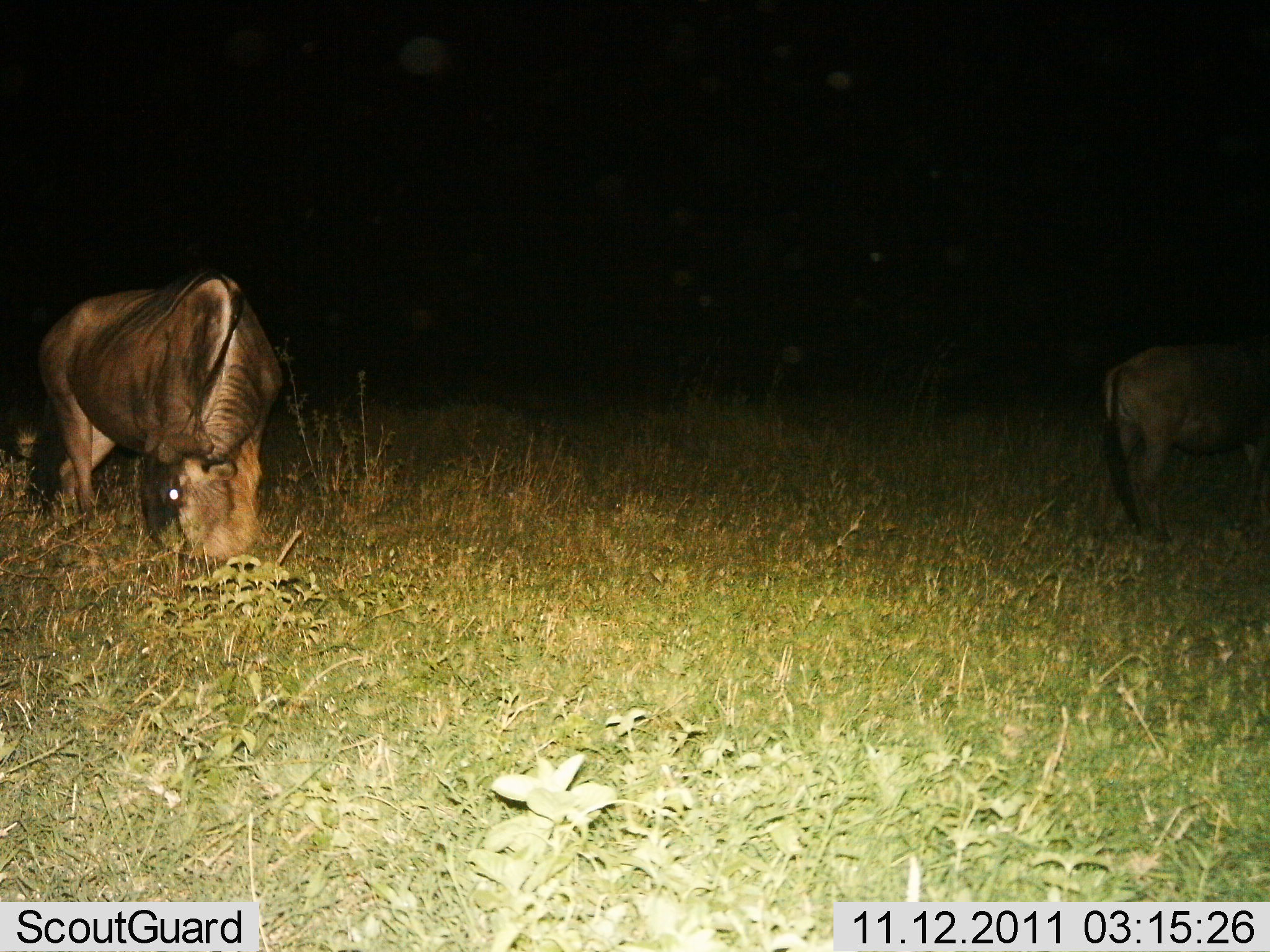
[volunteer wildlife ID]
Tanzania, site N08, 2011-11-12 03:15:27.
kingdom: Animalia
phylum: Chordata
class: Mammalia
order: Artiodactyla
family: Bovidae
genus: Connochaetes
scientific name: Connochaetes taurinus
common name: blue wildebeest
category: wildebeest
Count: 2.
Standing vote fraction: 45%.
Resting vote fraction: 0%.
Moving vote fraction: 0%.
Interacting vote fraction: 0%.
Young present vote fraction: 0%.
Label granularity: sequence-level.